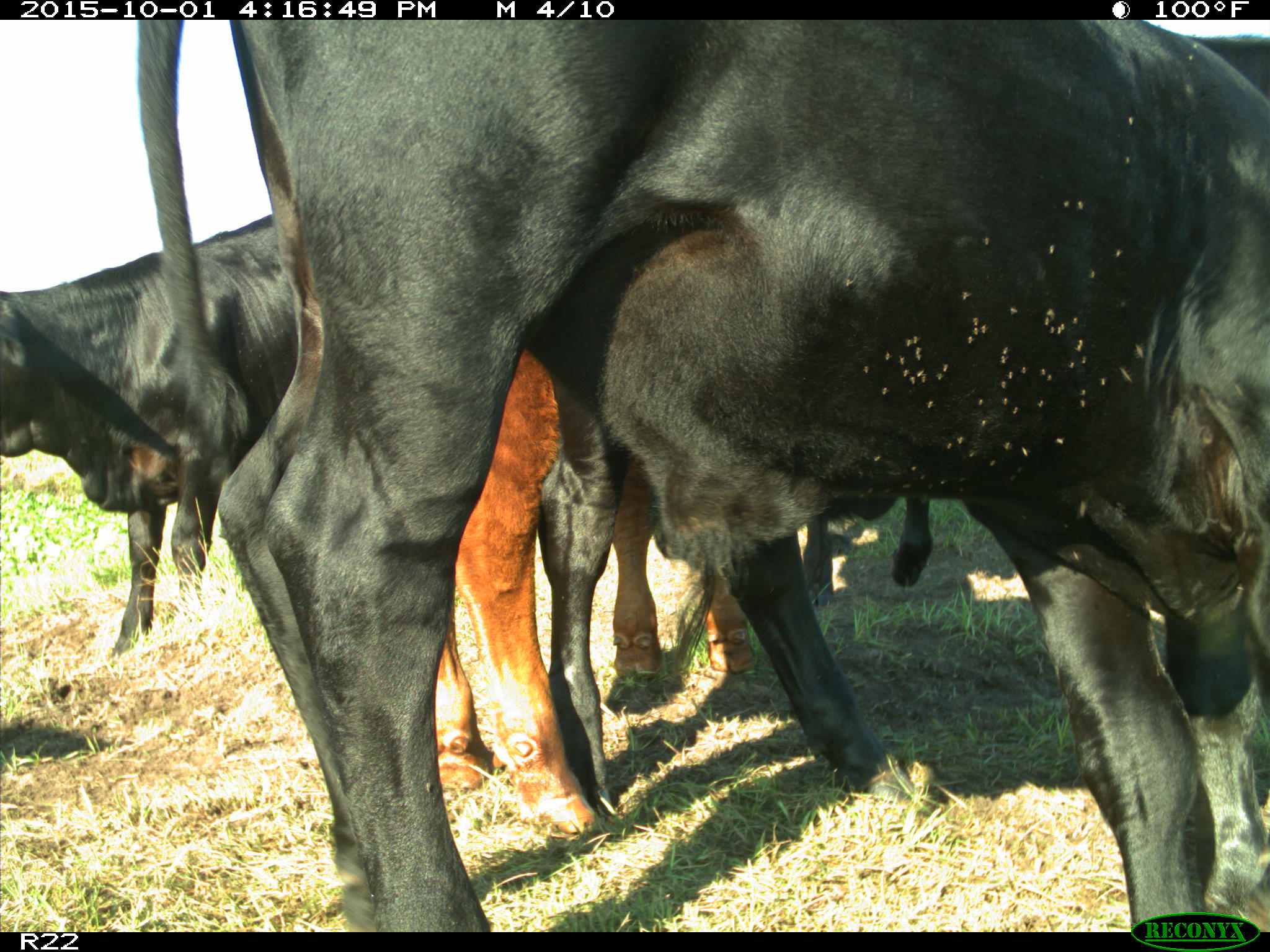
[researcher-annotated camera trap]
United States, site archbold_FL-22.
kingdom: Animalia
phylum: Chordata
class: Mammalia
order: Artiodactyla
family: Bovidae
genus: Bos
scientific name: Bos taurus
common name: domestic cow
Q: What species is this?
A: Bos taurus (domestic cow).